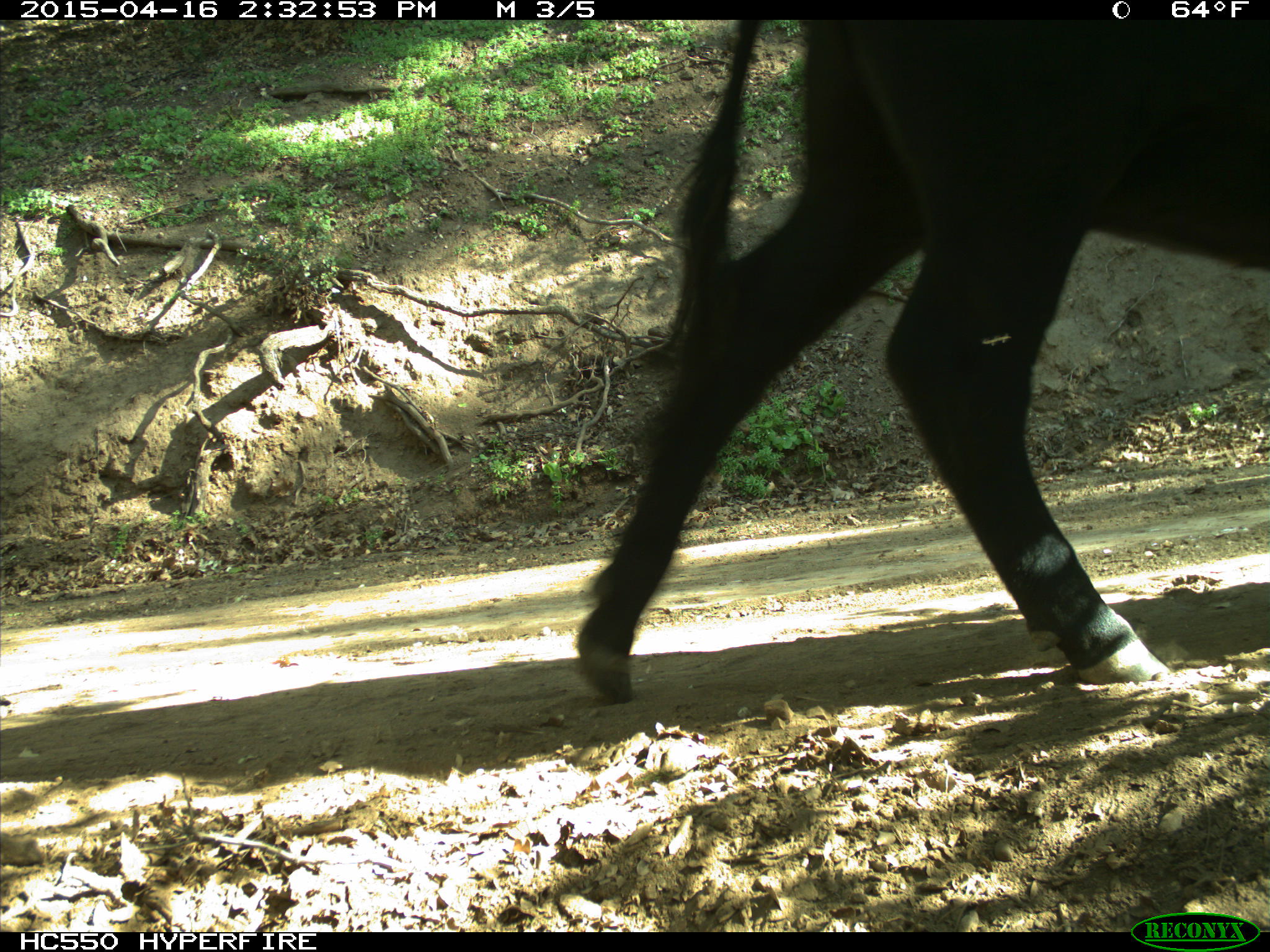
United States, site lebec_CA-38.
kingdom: Animalia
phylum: Chordata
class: Mammalia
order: Artiodactyla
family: Bovidae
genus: Bos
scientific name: Bos taurus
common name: domestic cow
Bos taurus (domestic cow).